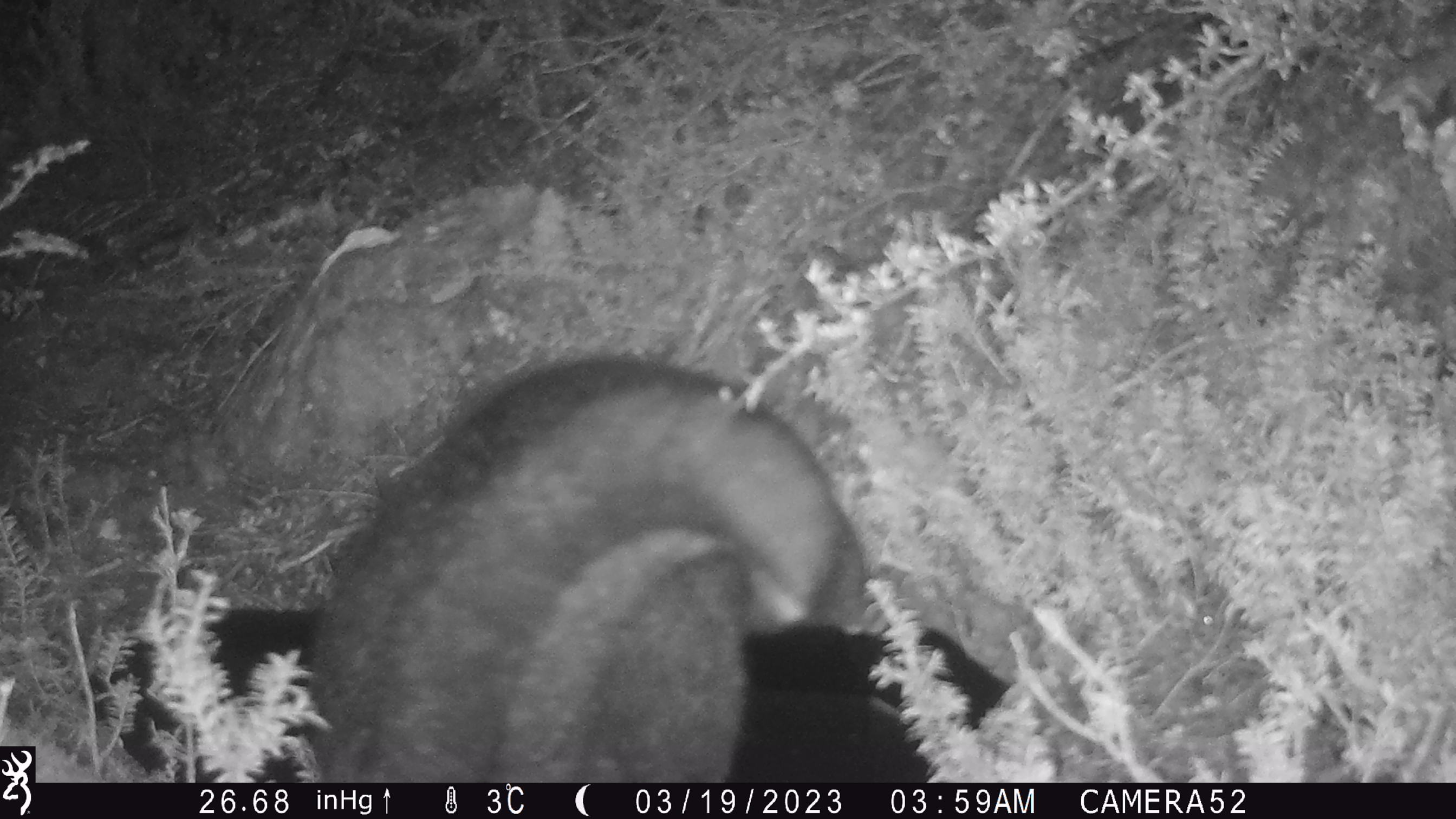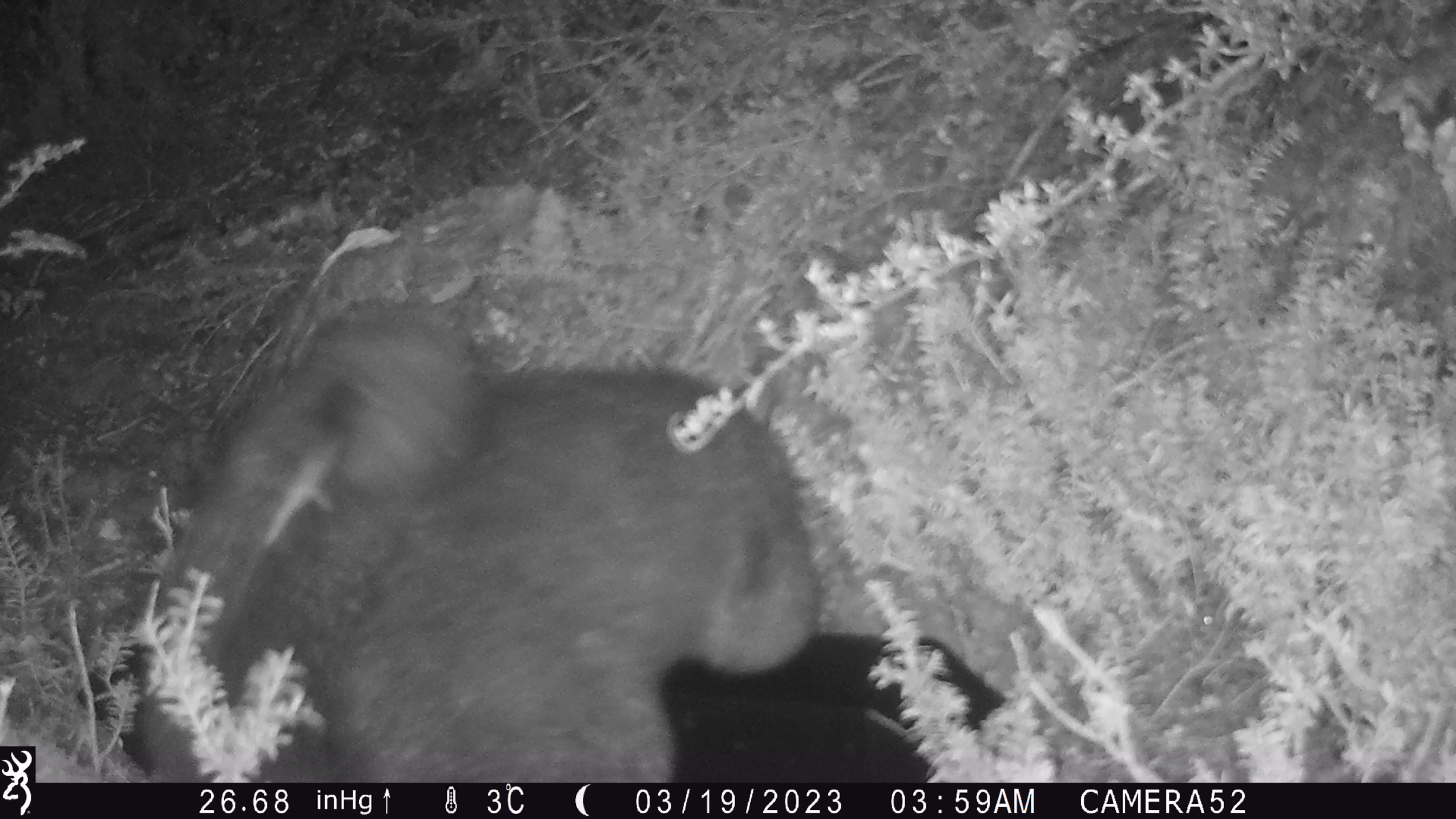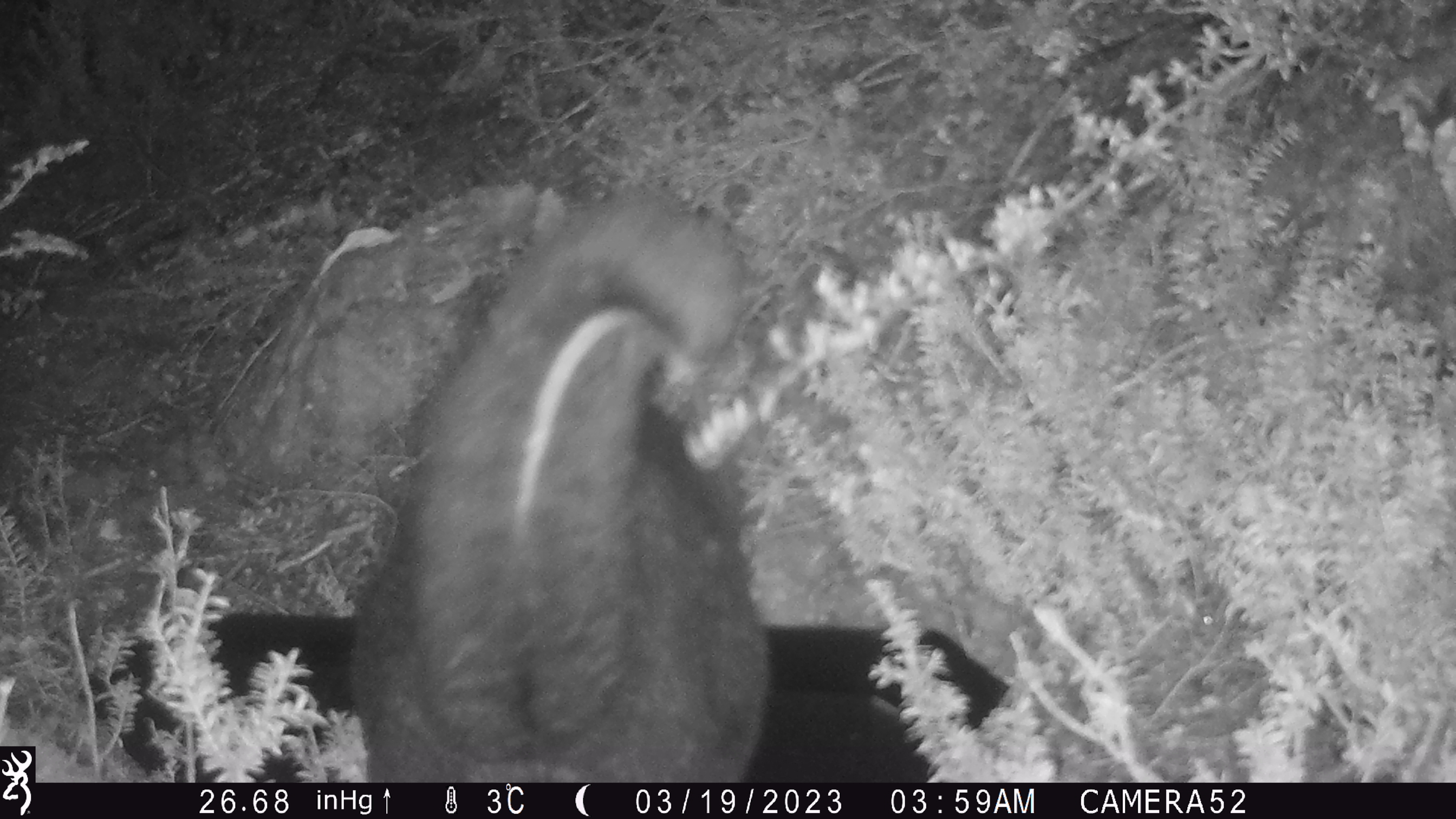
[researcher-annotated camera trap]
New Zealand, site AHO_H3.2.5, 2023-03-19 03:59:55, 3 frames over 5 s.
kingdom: Animalia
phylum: Chordata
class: Mammalia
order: Carnivora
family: Mustelidae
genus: Mustela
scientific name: Mustela erminea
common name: stoat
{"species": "stoat (Mustela erminea)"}